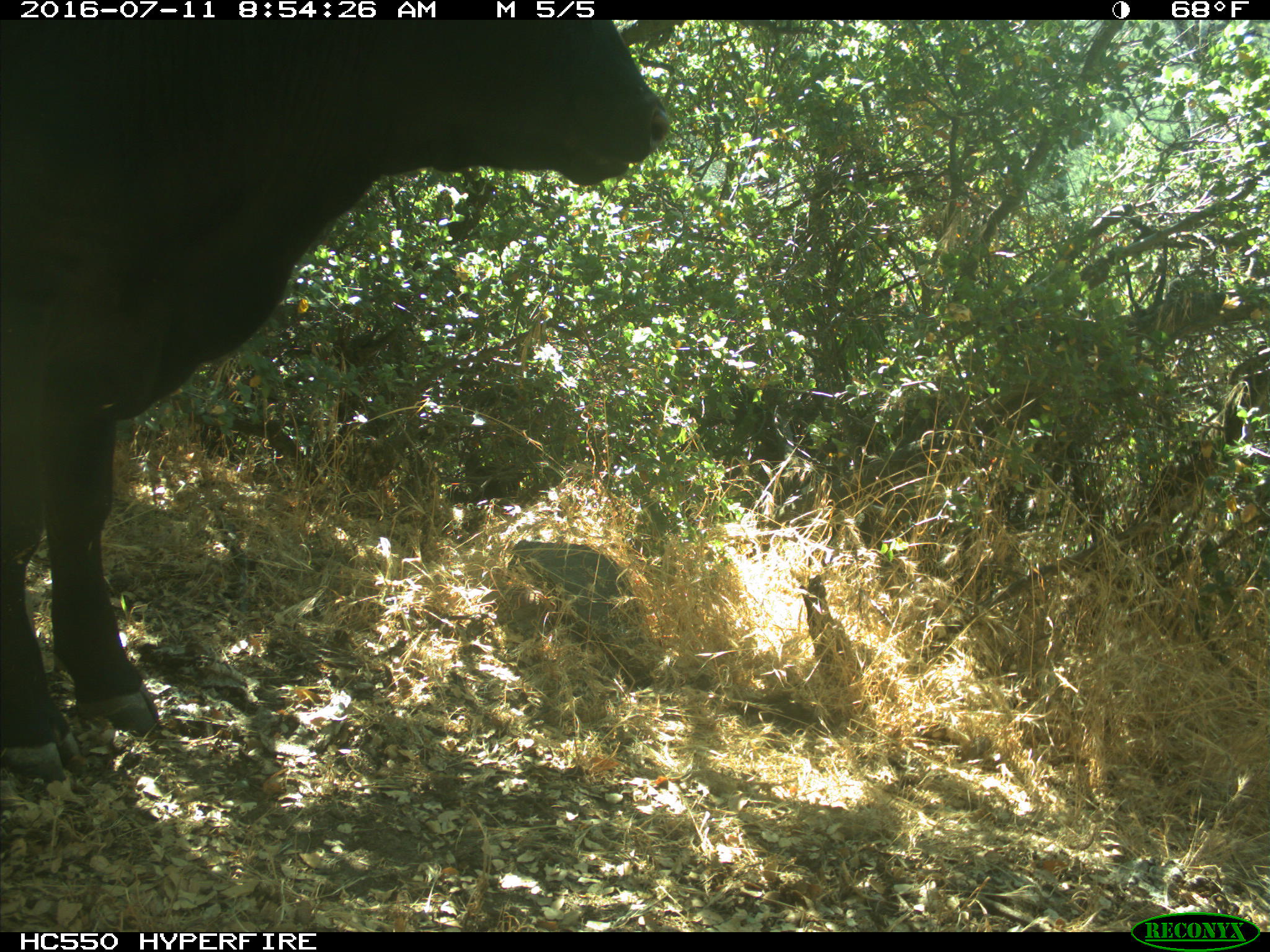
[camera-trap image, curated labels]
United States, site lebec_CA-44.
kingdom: Animalia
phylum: Chordata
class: Mammalia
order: Artiodactyla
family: Bovidae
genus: Bos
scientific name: Bos taurus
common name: domestic cow